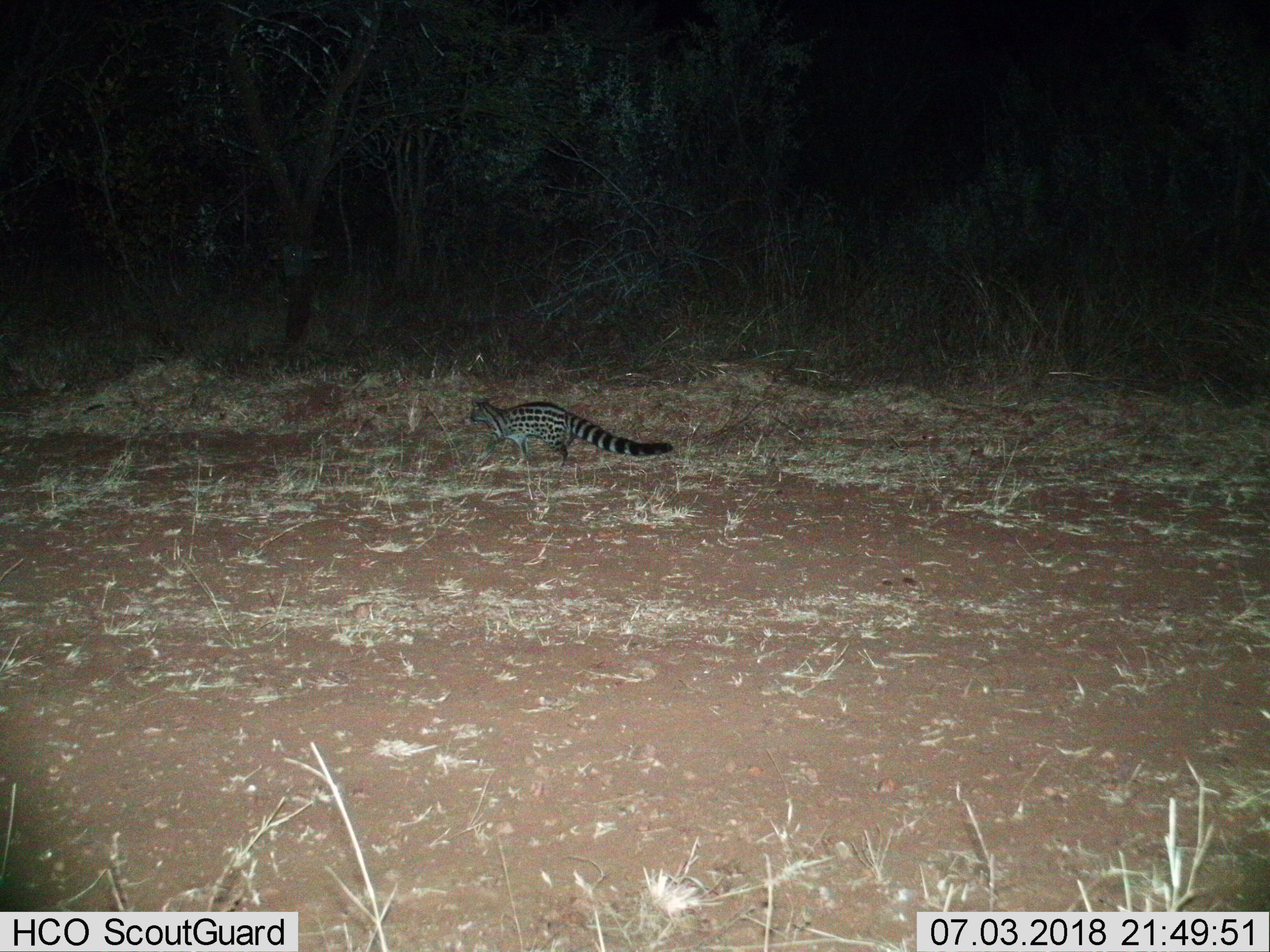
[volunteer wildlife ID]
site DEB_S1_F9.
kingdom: Animalia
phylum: Chordata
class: Mammalia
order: Carnivora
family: Viverridae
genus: Genetta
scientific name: Genetta genetta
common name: small-spotted genet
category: genetcommonsmallspotted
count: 1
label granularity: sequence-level